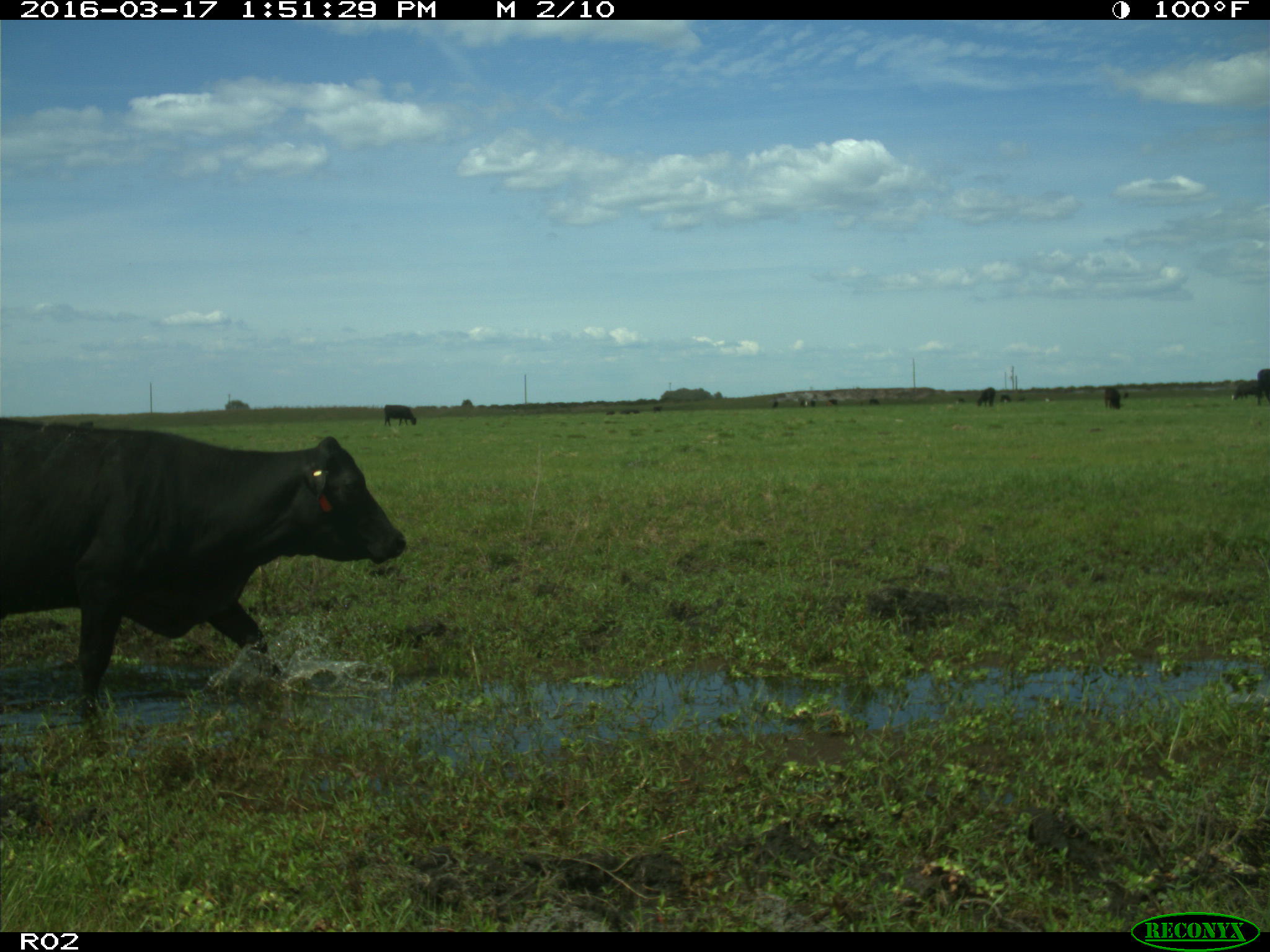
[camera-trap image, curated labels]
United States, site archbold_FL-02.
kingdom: Animalia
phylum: Chordata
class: Mammalia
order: Artiodactyla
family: Bovidae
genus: Bos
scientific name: Bos taurus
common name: domestic cow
Bos taurus (domestic cow).